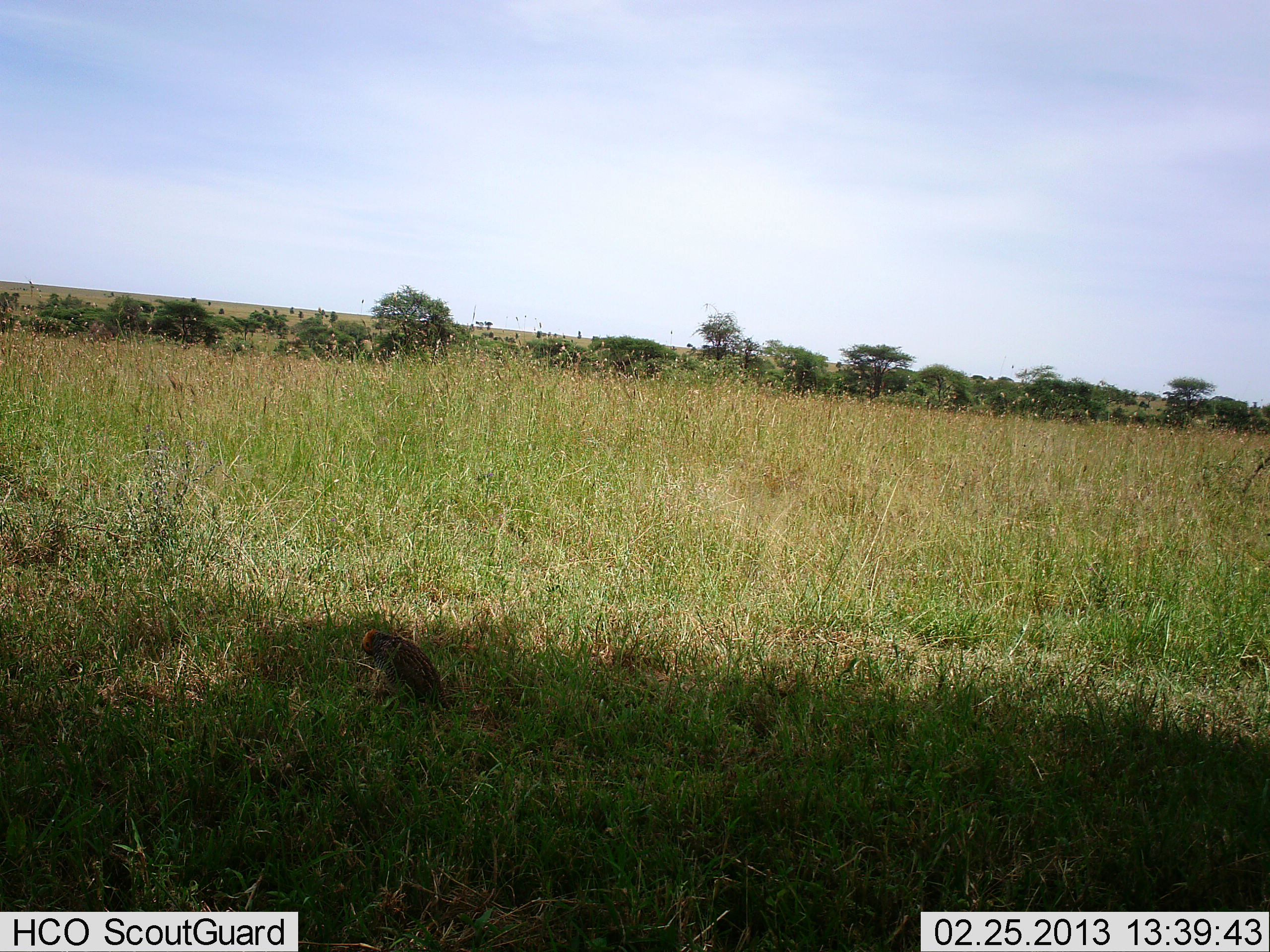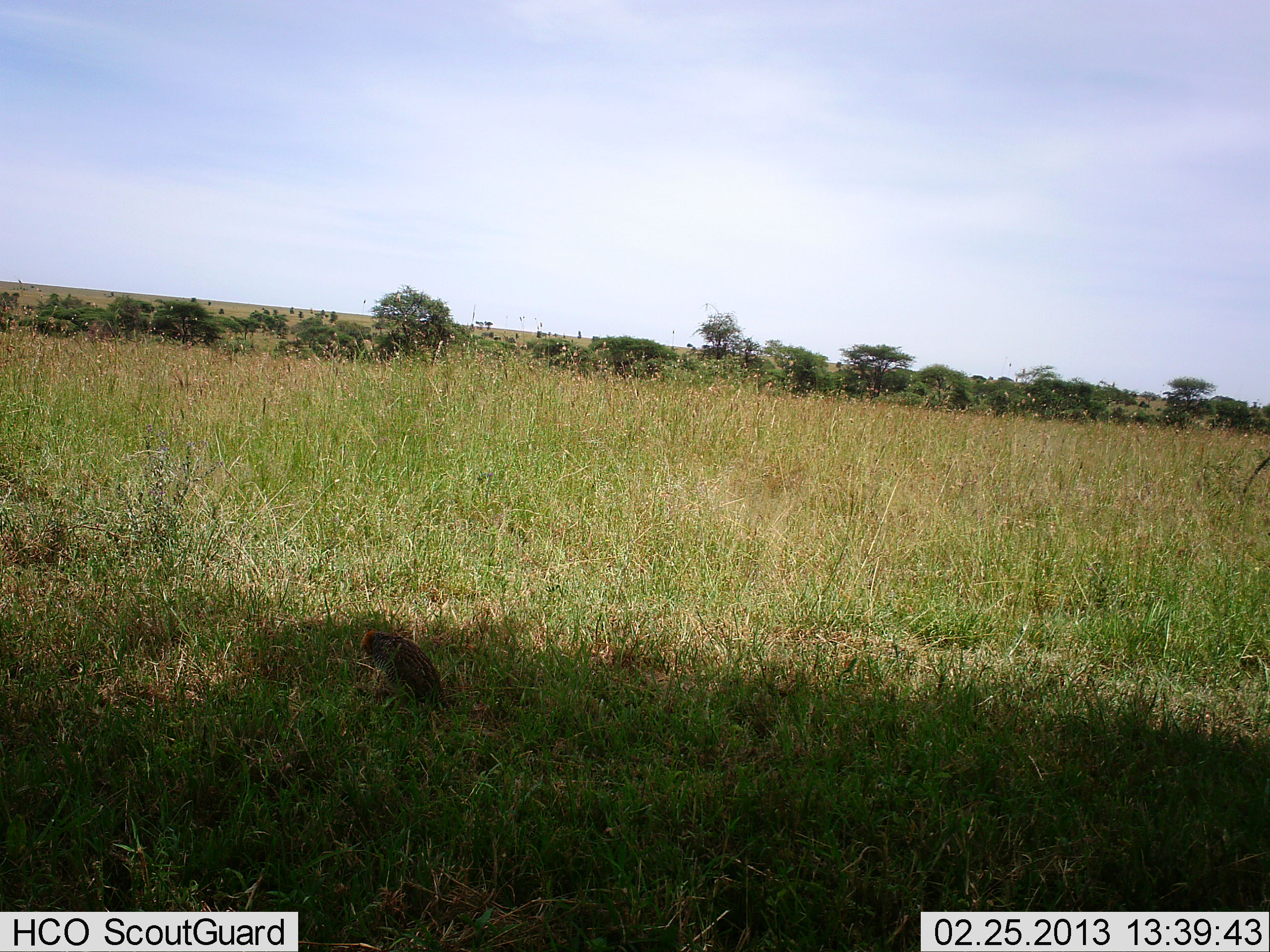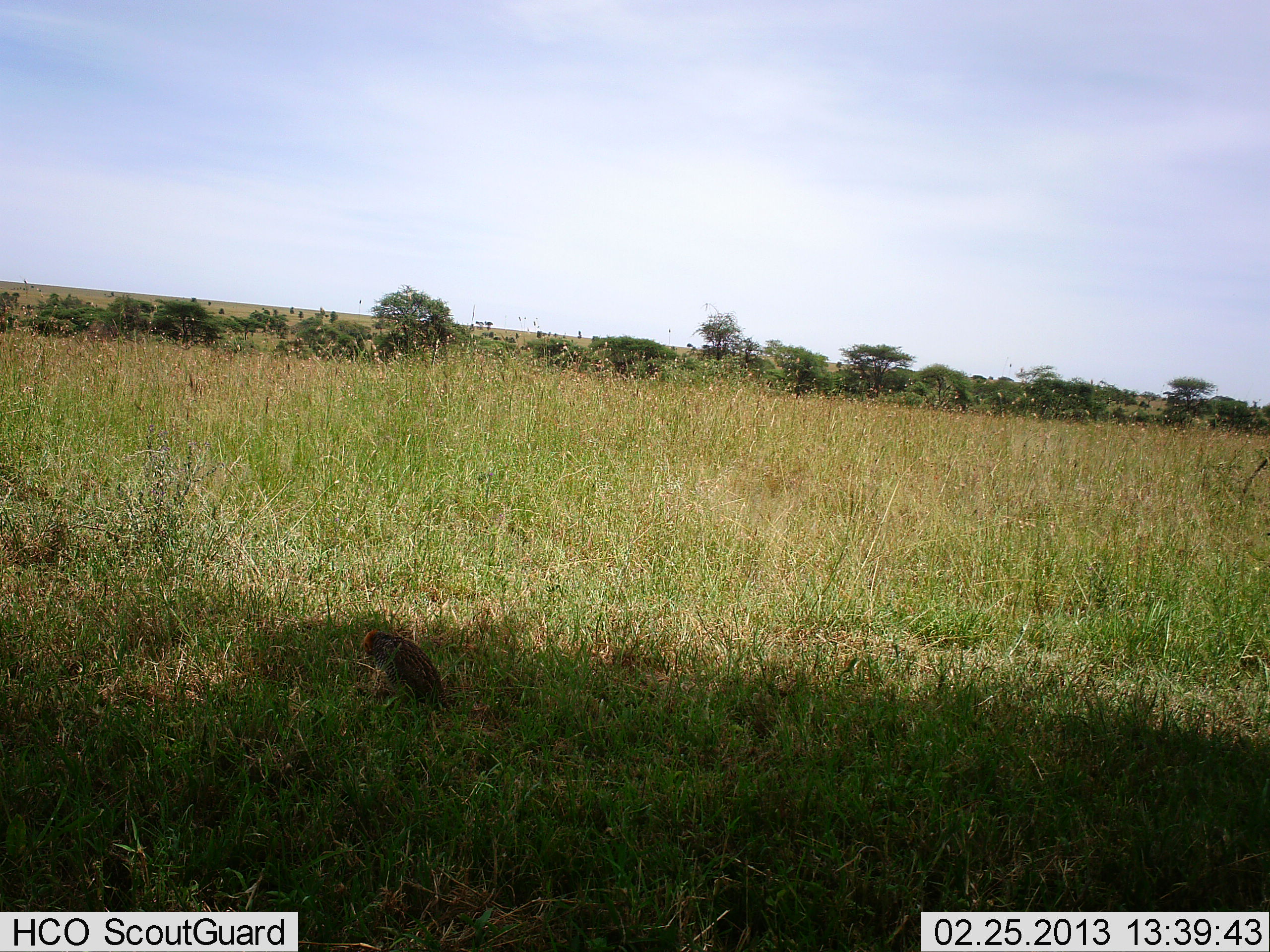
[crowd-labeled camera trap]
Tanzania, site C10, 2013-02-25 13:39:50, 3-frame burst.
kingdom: Animalia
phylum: Chordata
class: Aves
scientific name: Aves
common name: bird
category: otherbird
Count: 1.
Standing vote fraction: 71%.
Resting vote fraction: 29%.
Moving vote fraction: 0%.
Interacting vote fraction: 0%.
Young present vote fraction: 0%.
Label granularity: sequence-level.